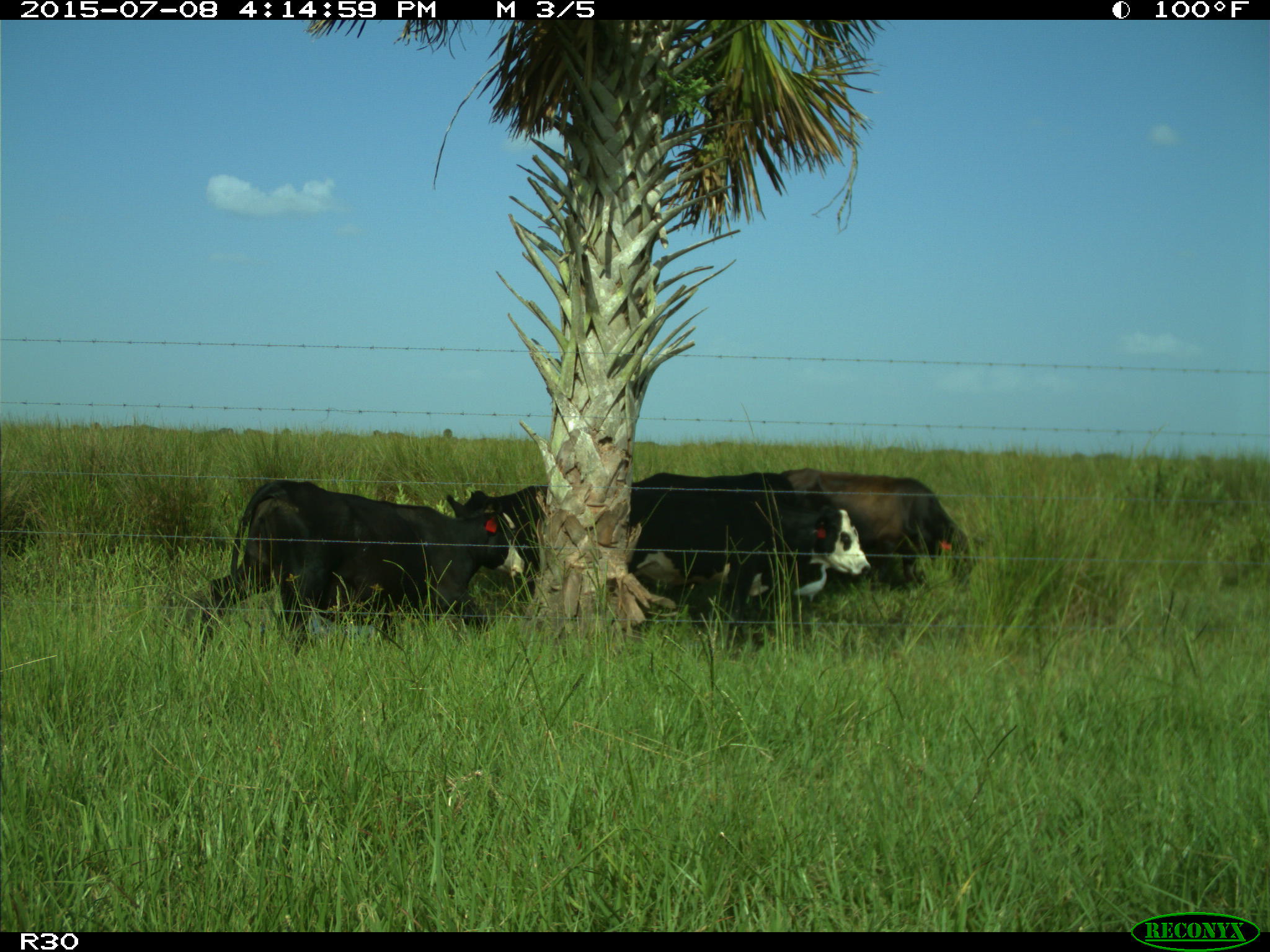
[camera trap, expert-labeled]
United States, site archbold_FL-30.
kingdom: Animalia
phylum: Chordata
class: Mammalia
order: Artiodactyla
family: Bovidae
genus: Bos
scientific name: Bos taurus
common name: domestic cow